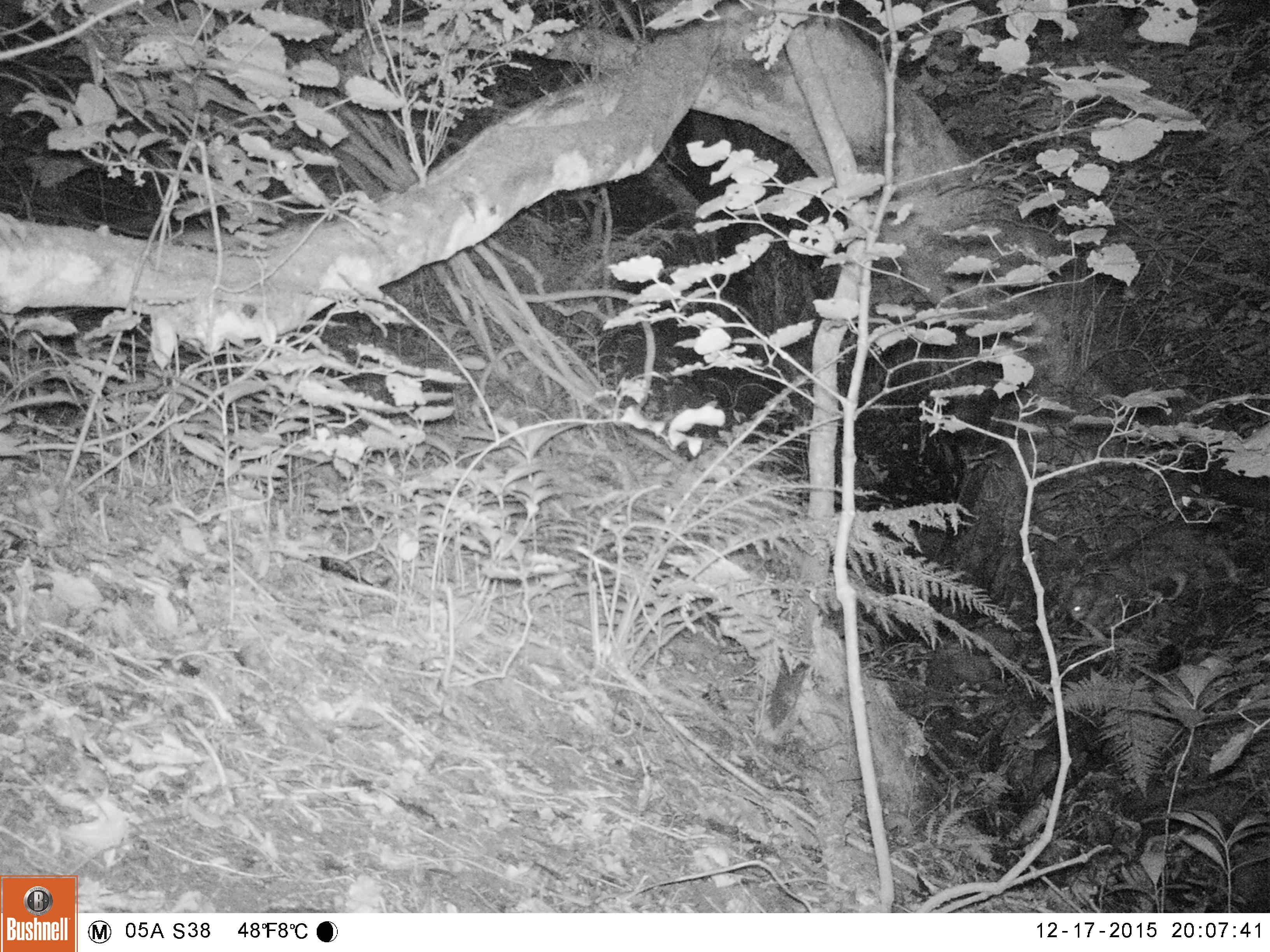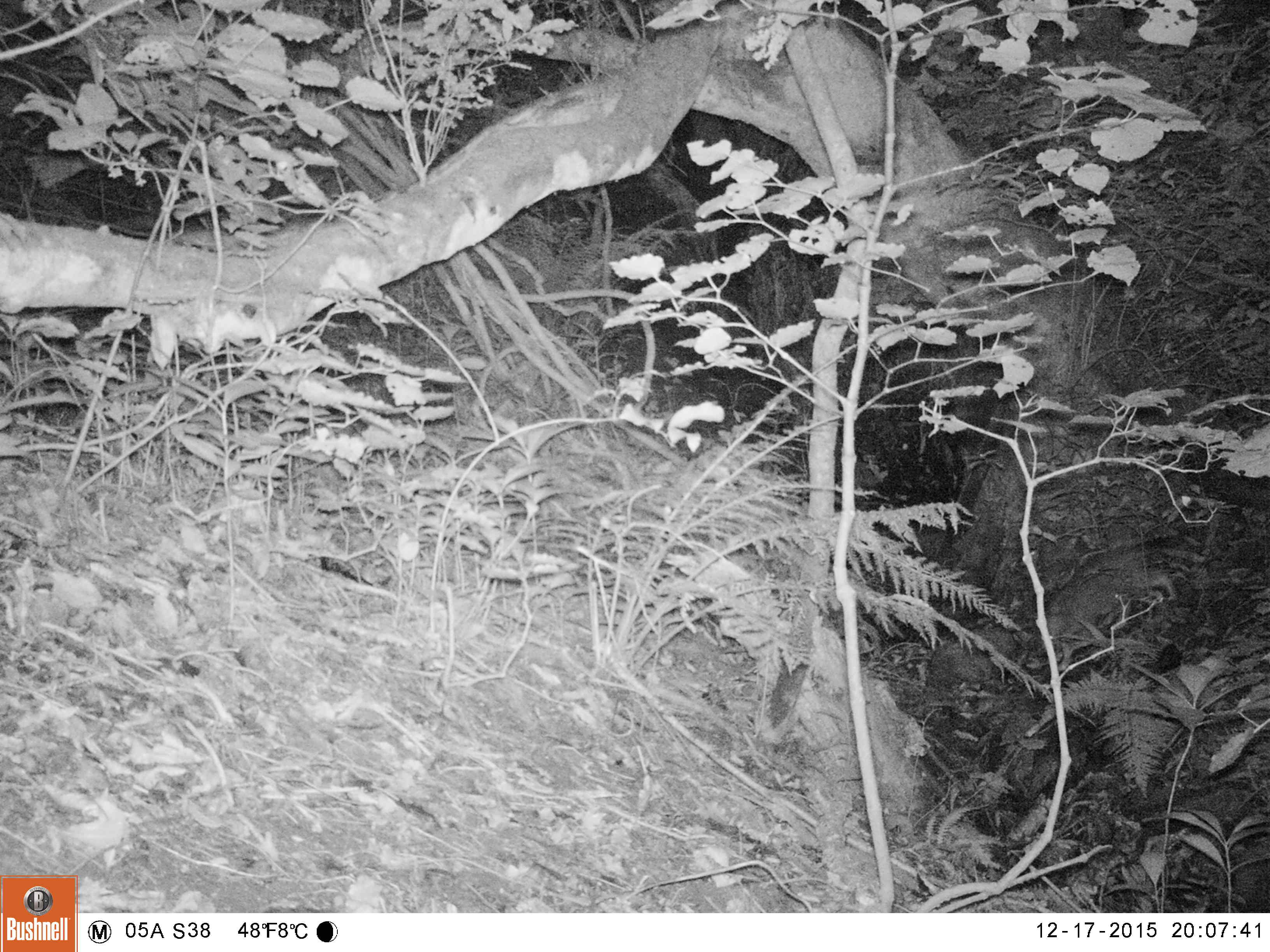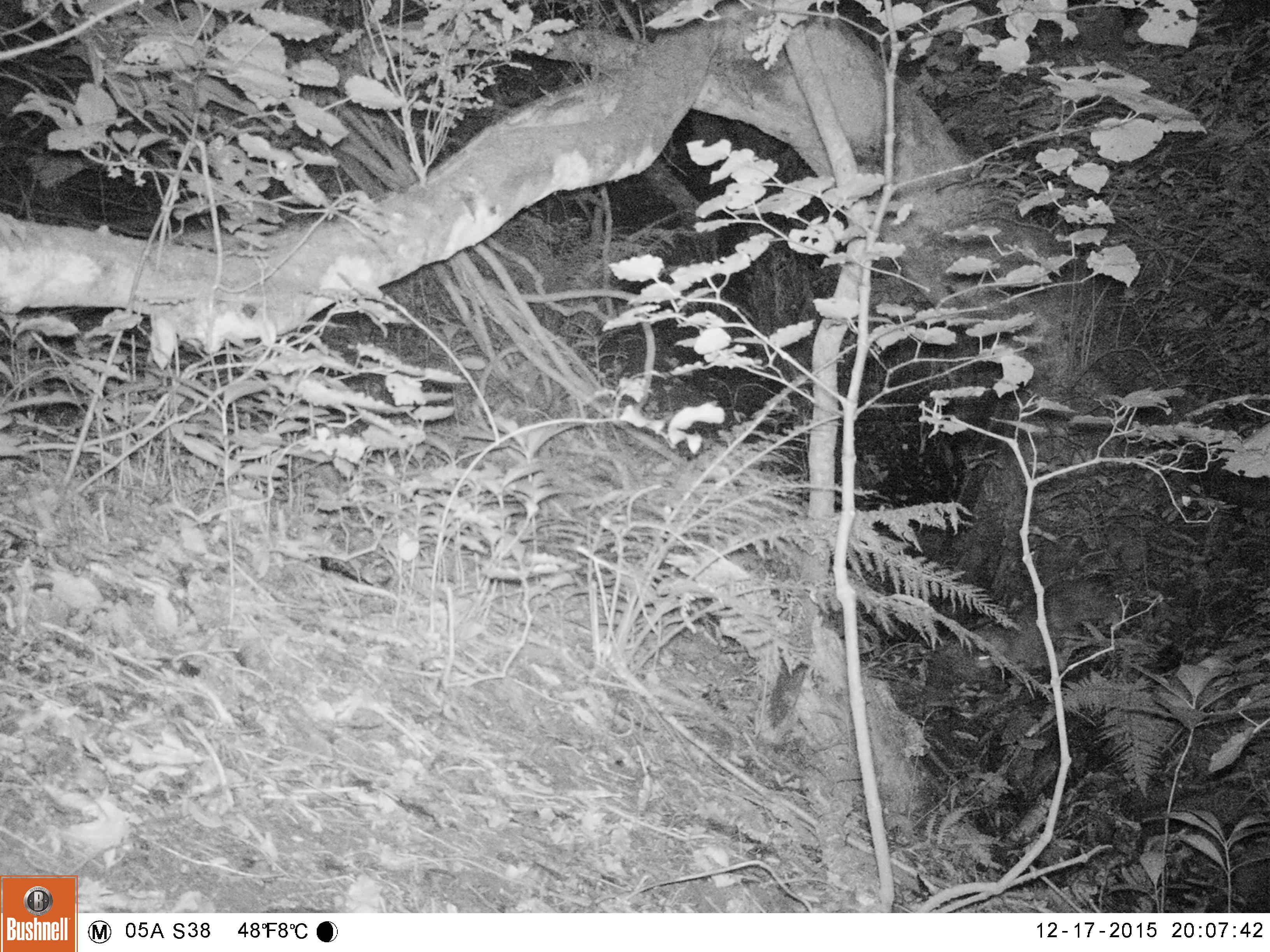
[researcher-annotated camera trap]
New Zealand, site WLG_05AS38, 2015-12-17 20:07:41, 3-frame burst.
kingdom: Animalia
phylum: Chordata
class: Mammalia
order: Carnivora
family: Felidae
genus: Felis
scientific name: Felis catus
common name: domestic cat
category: cat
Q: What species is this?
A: Cat (domestic cat) (Felis catus).